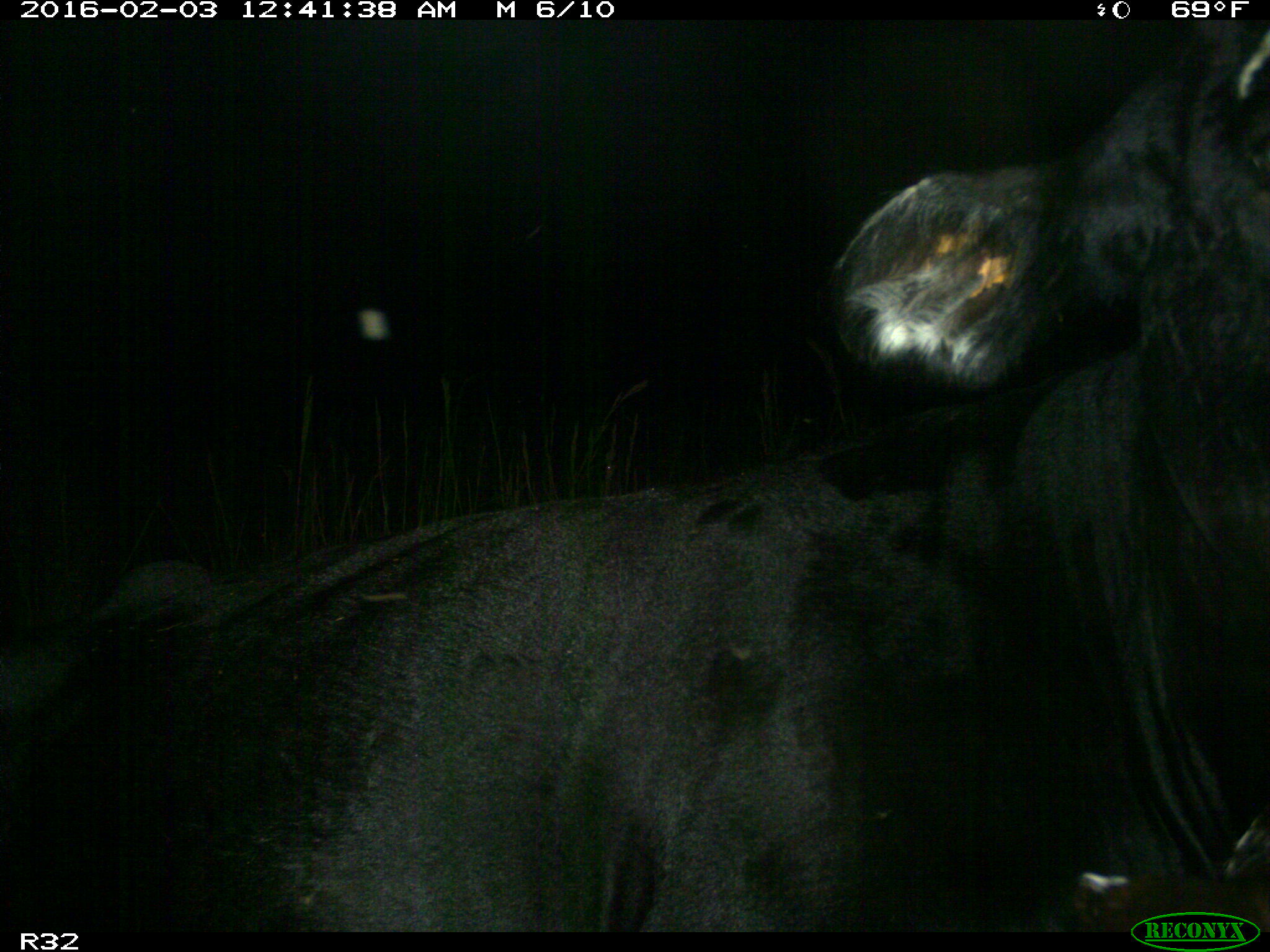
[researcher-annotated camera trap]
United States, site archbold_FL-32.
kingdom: Animalia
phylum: Chordata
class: Mammalia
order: Artiodactyla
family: Bovidae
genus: Bos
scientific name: Bos taurus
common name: domestic cow